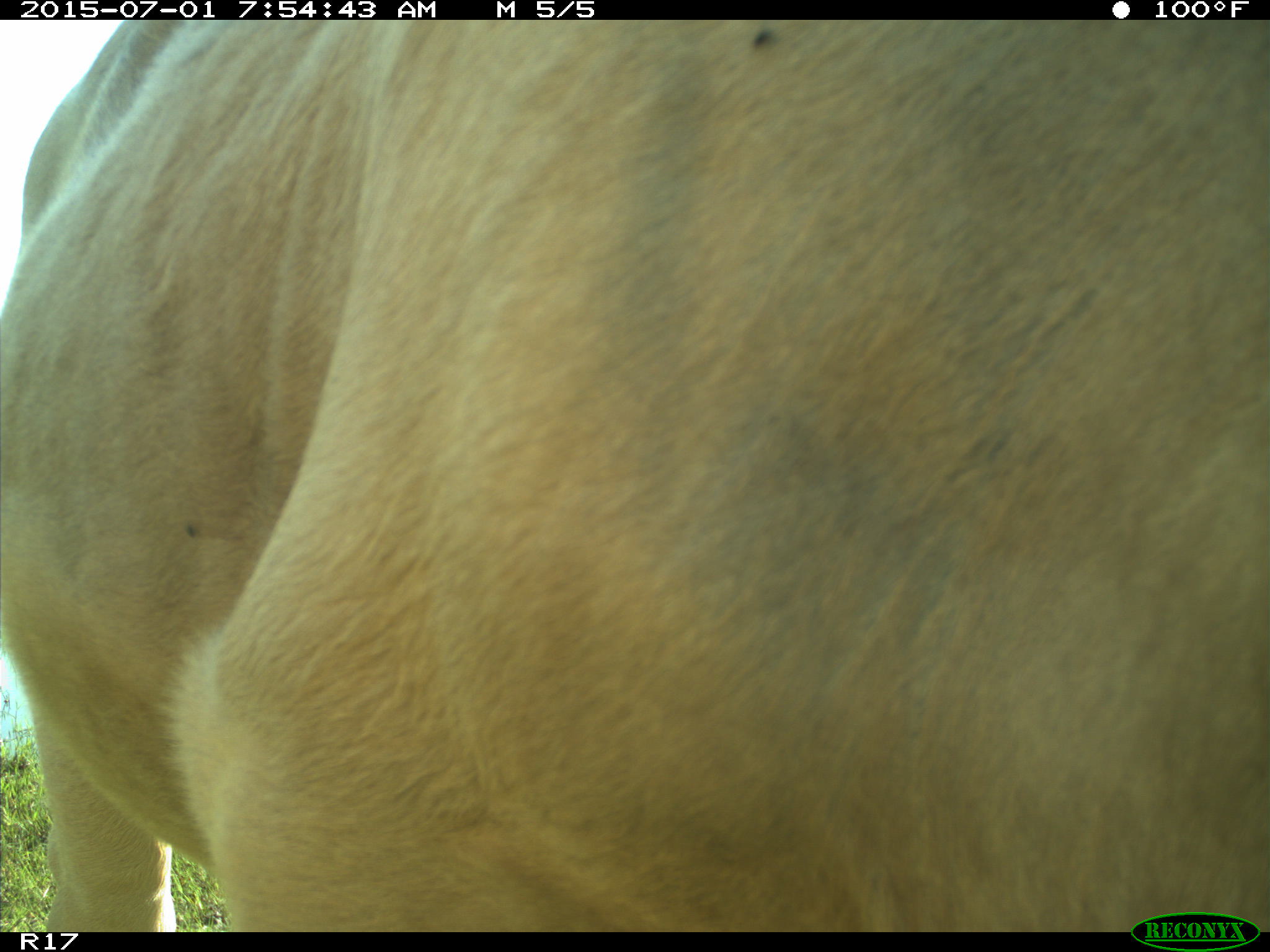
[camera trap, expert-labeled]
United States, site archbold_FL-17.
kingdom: Animalia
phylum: Chordata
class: Mammalia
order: Artiodactyla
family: Bovidae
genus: Bos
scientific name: Bos taurus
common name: domestic cow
Bos taurus (domestic cow).